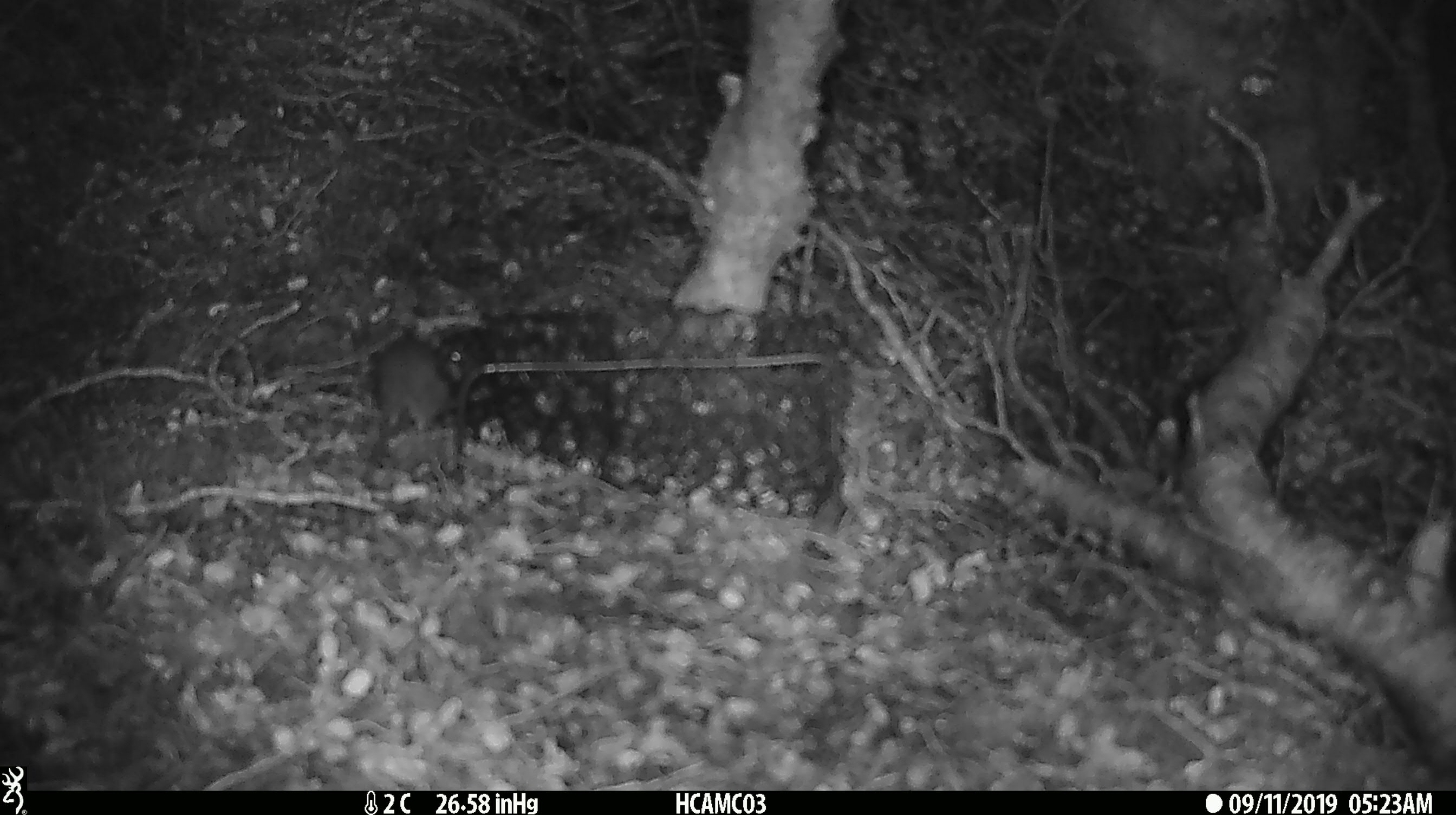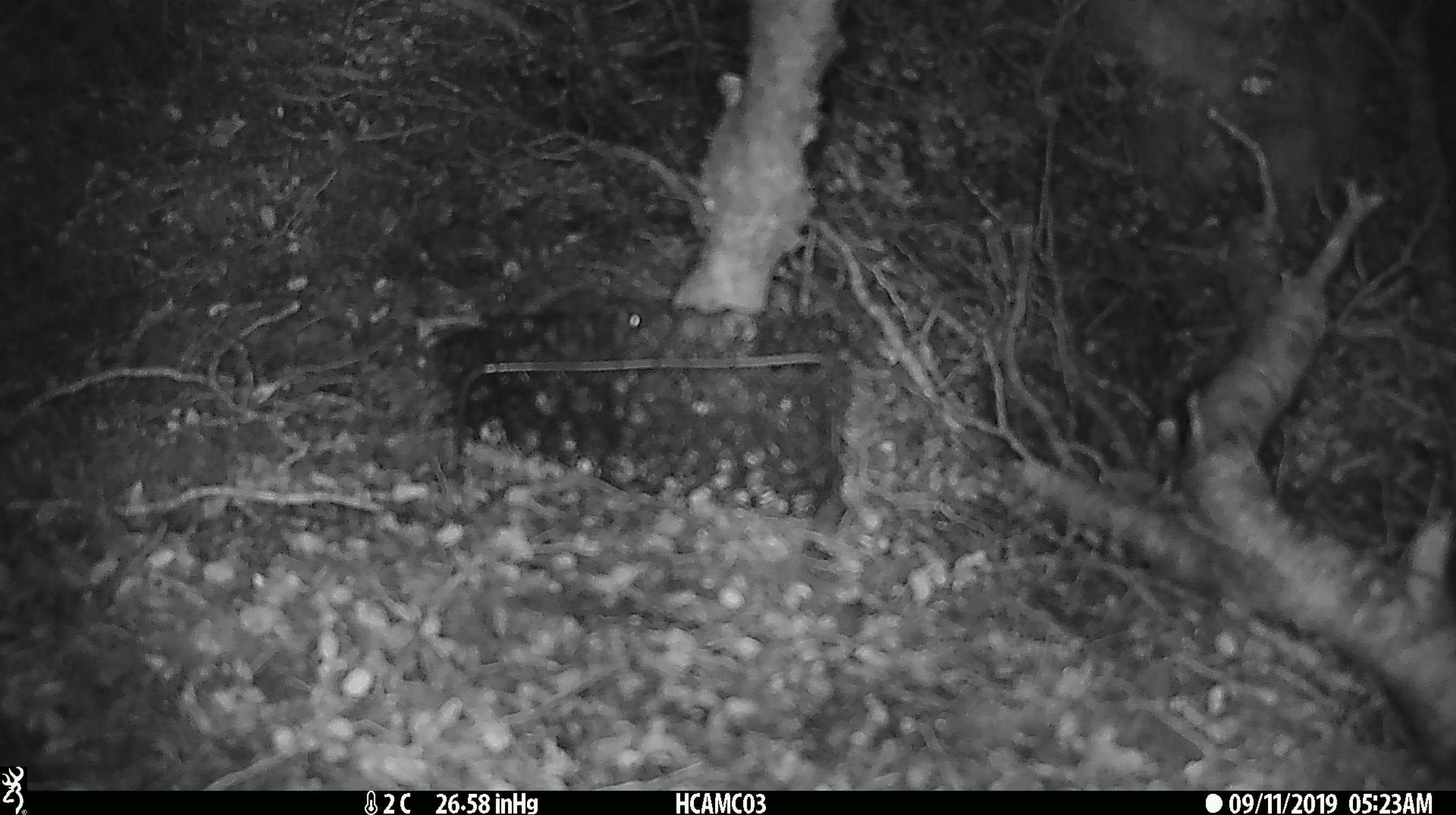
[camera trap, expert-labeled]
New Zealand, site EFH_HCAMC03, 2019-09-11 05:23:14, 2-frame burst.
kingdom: Animalia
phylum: Chordata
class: Mammalia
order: Rodentia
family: Muridae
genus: Mus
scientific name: Mus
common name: mouse